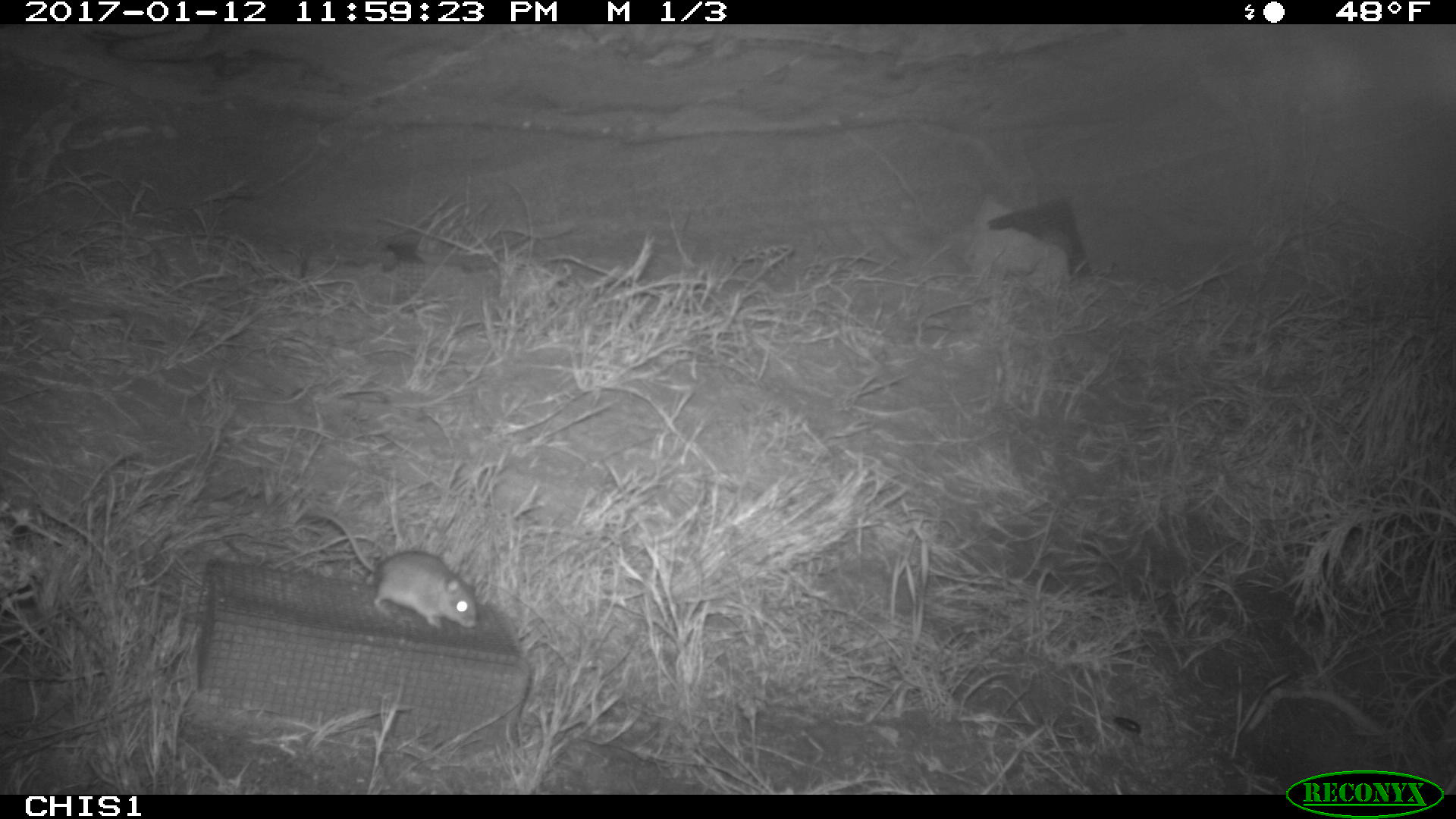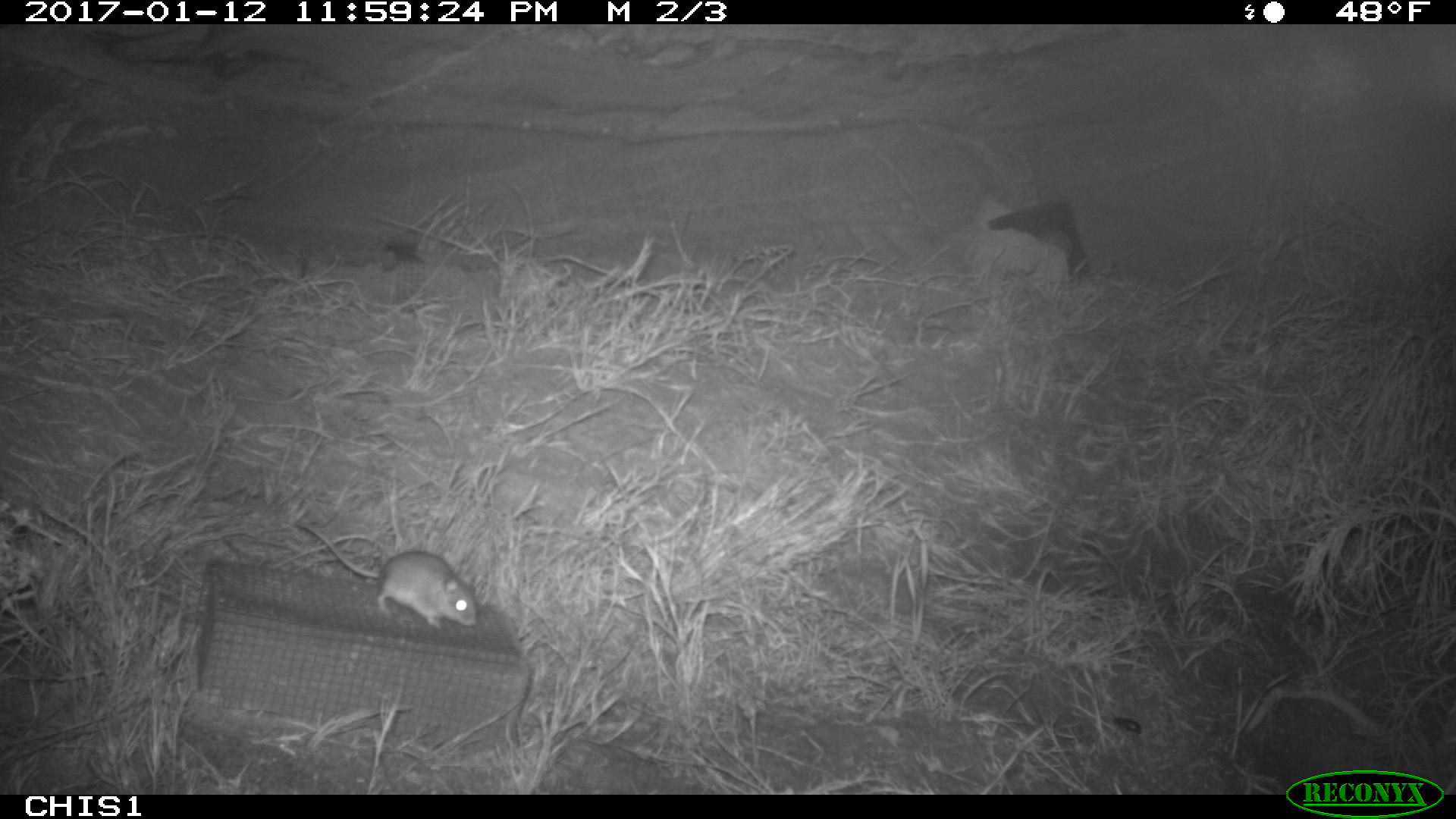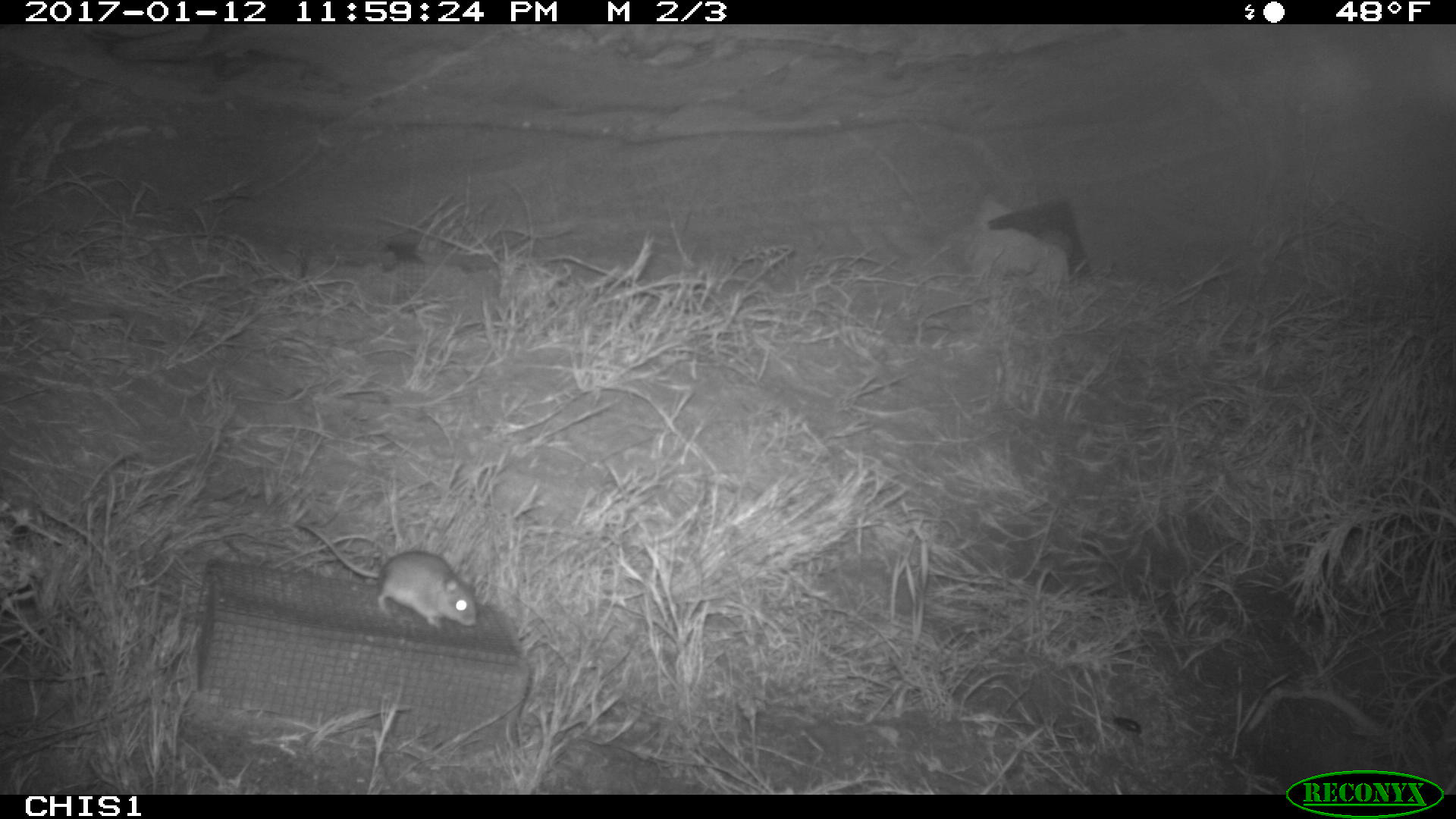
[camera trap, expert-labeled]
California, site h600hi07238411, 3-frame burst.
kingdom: Animalia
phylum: Chordata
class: Mammalia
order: Rodentia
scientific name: Rodentia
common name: rodent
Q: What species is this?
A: Rodent (Rodentia).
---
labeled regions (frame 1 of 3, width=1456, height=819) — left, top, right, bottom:
rodent: 304, 507, 479, 630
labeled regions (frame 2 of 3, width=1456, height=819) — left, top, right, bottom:
rodent: 292, 521, 478, 635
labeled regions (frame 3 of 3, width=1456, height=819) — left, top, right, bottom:
rodent: 294, 518, 476, 631